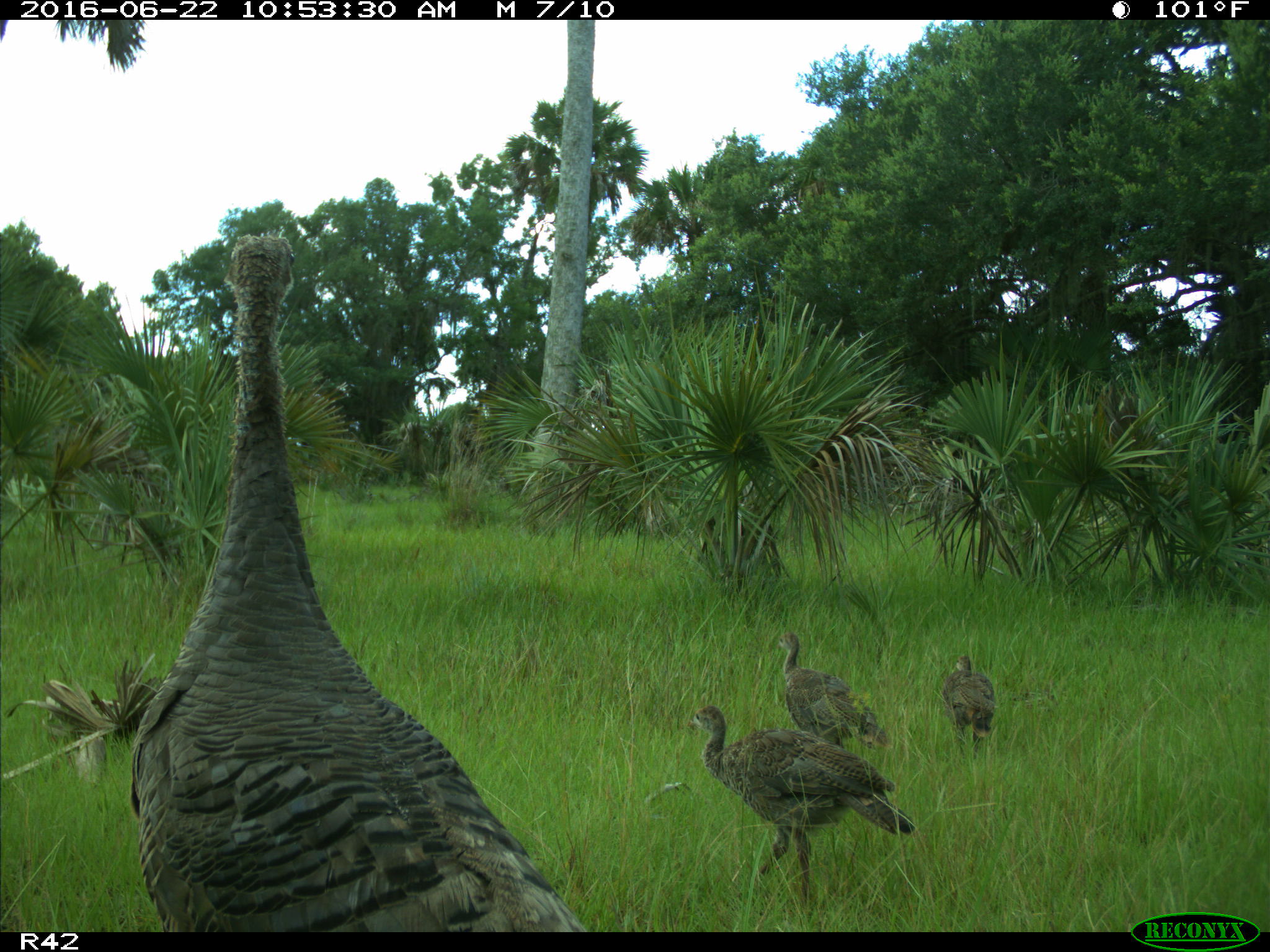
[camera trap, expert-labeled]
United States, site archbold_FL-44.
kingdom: Animalia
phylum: Chordata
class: Aves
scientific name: Aves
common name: birds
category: unidentified bird